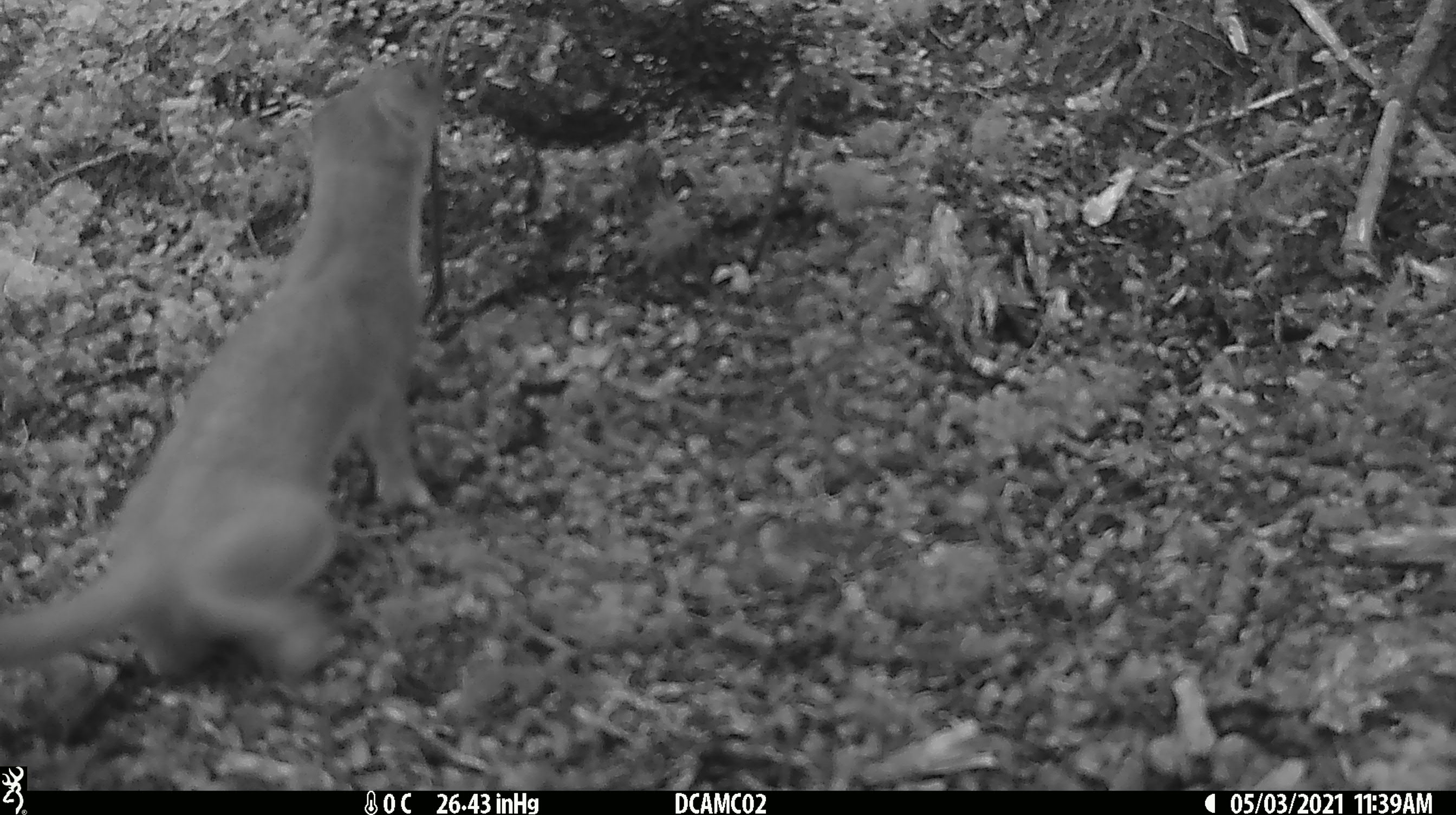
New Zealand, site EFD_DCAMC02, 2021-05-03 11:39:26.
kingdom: Animalia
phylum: Chordata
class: Mammalia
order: Carnivora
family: Mustelidae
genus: Mustela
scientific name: Mustela erminea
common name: stoat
Stoat (Mustela erminea).